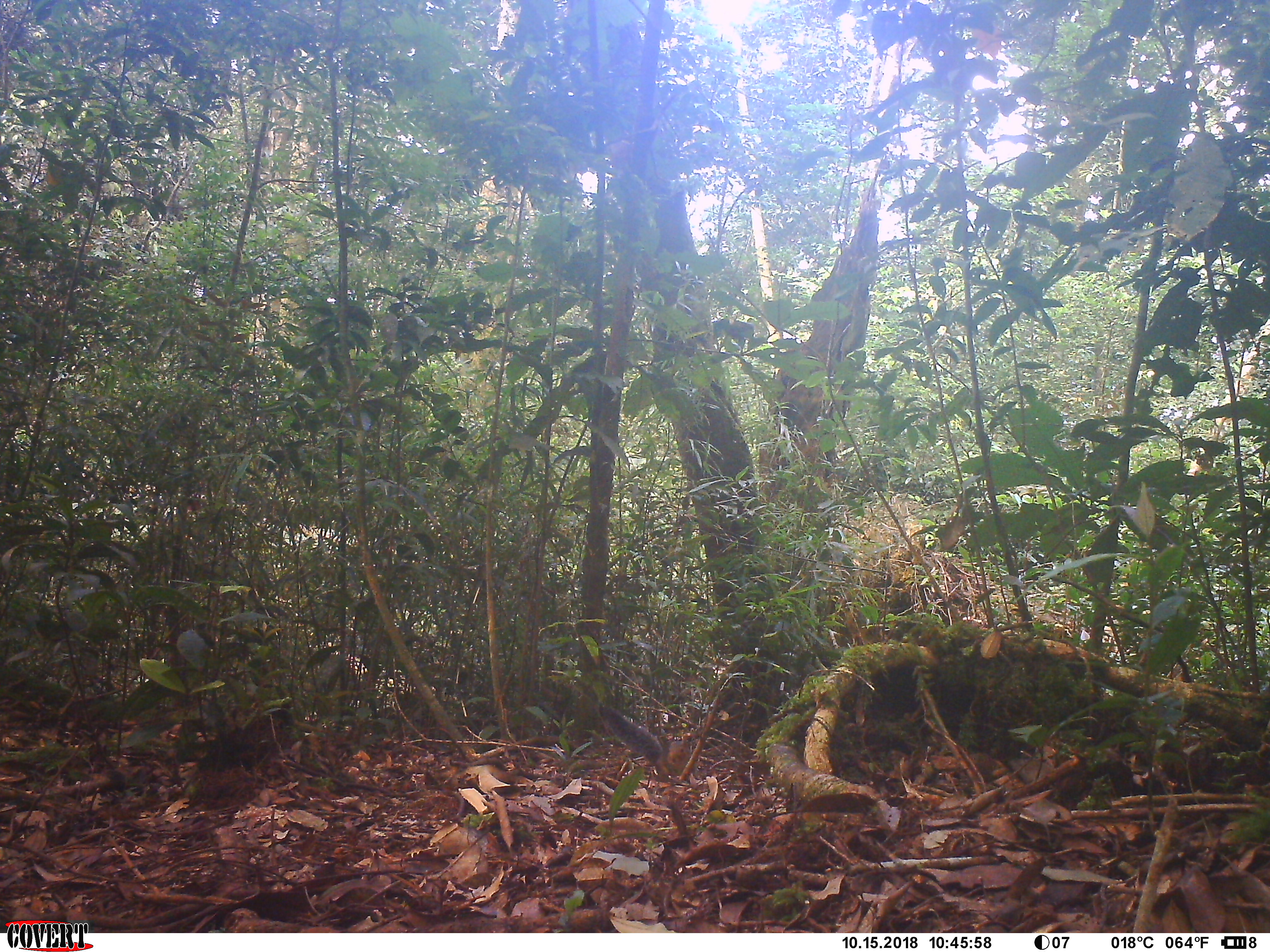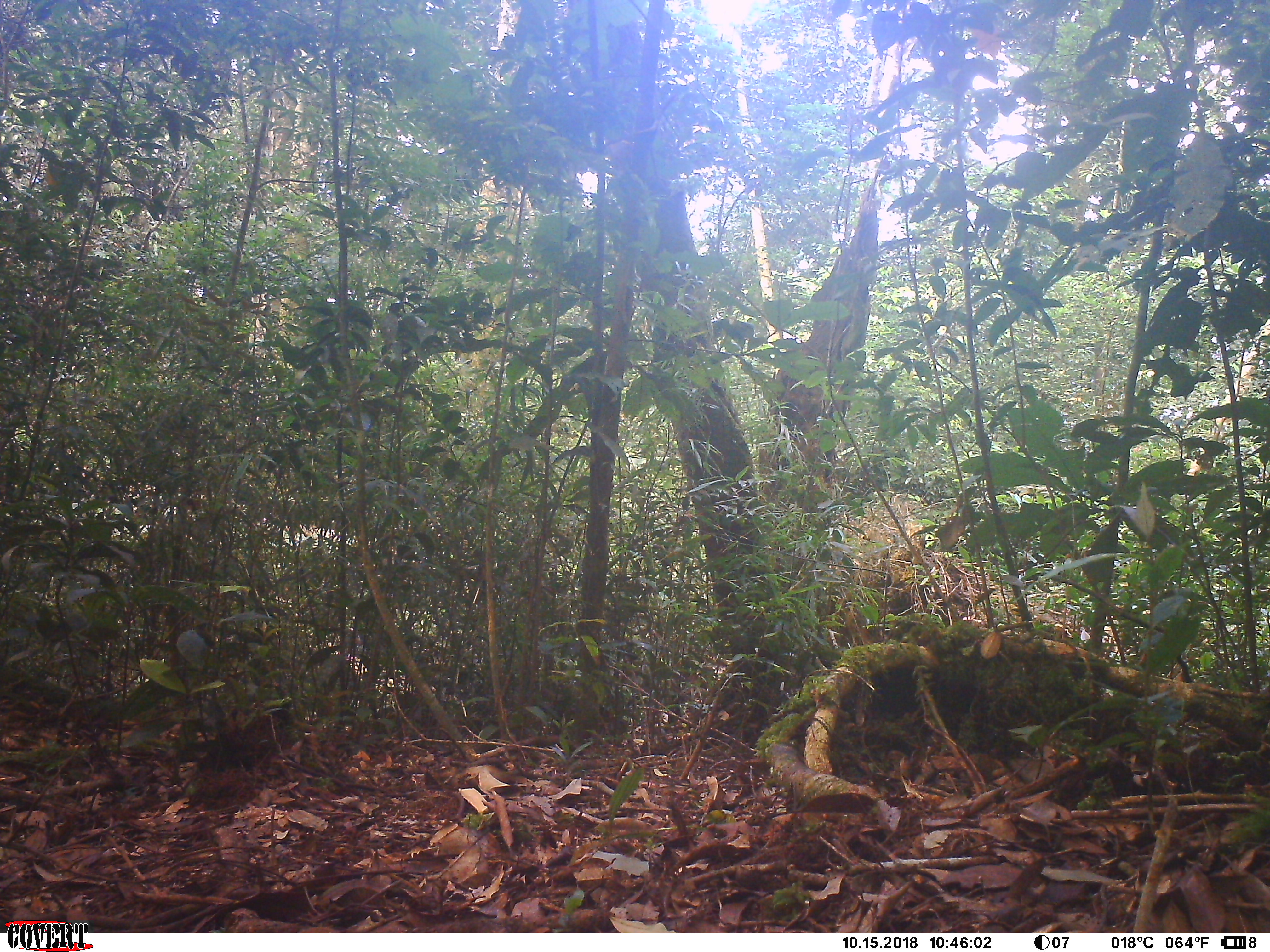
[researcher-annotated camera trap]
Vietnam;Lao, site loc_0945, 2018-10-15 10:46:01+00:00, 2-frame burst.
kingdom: Animalia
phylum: Chordata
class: Mammalia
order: Rodentia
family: Sciuridae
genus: Dremomys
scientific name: Dremomys rufigenis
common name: red-cheeked squirrel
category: red cheeked squirrel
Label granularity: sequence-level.